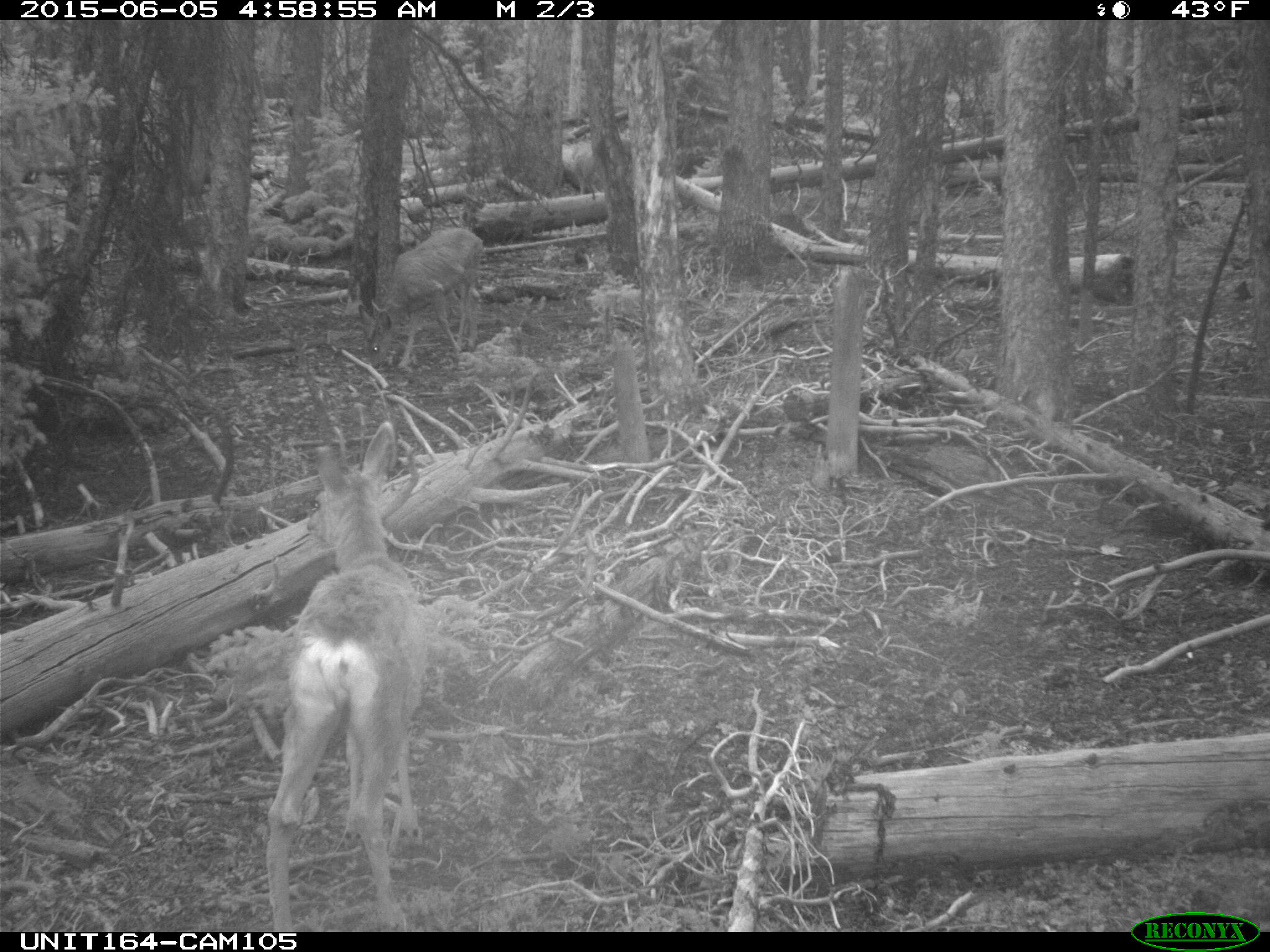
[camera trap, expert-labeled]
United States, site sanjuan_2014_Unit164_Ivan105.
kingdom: Animalia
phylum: Chordata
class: Mammalia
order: Artiodactyla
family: Cervidae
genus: Odocoileus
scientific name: Odocoileus hemionus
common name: mule deer